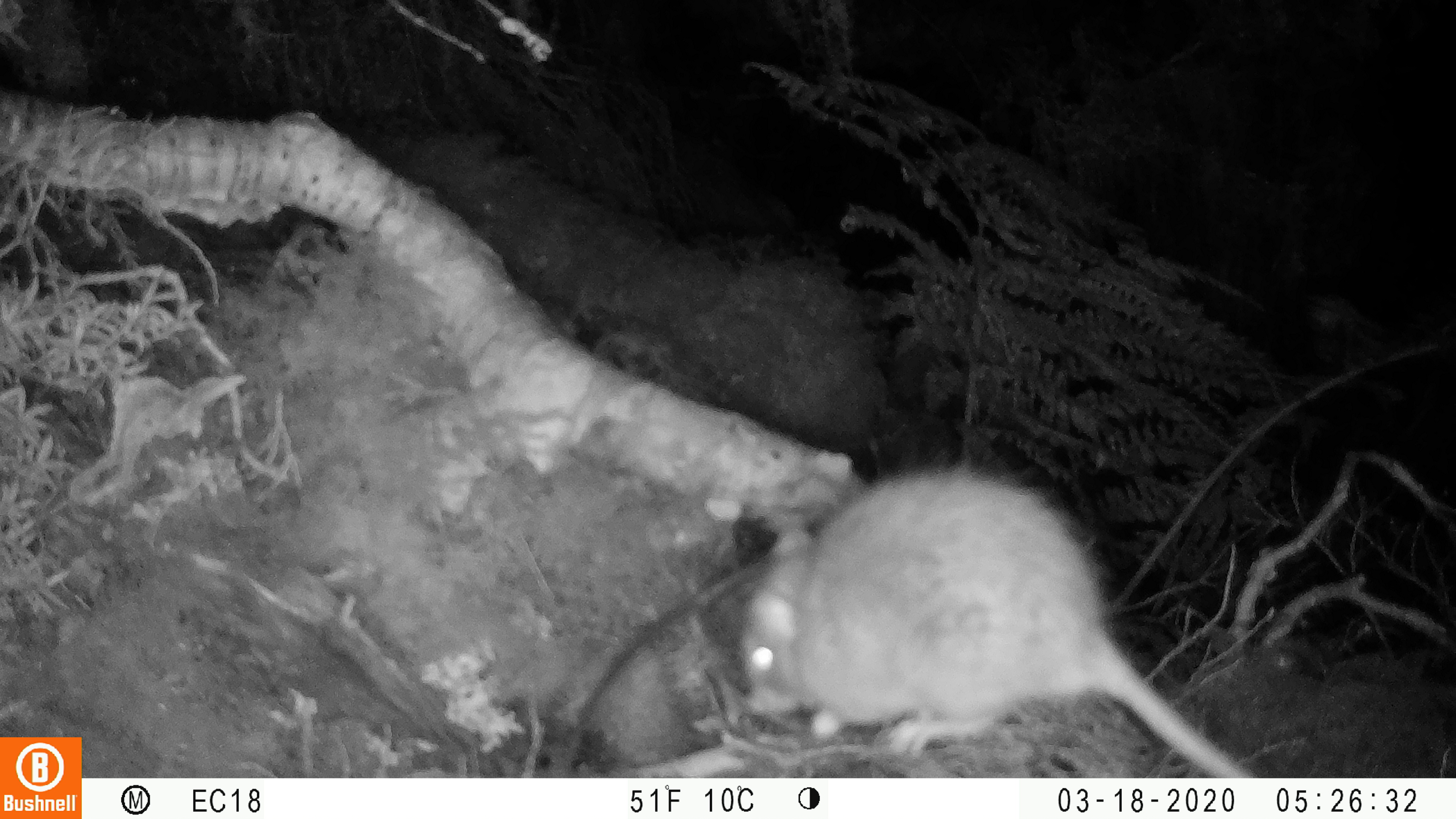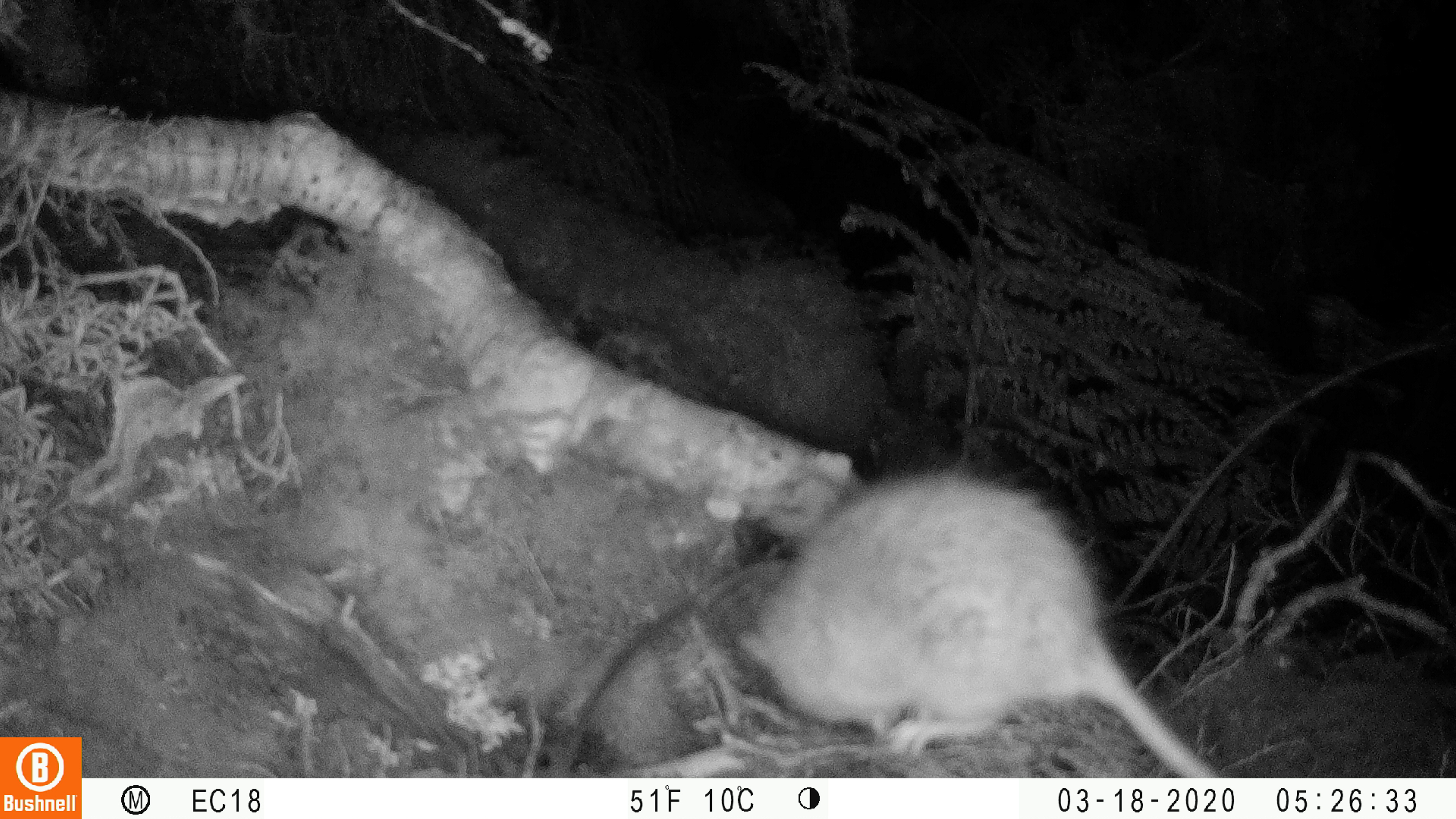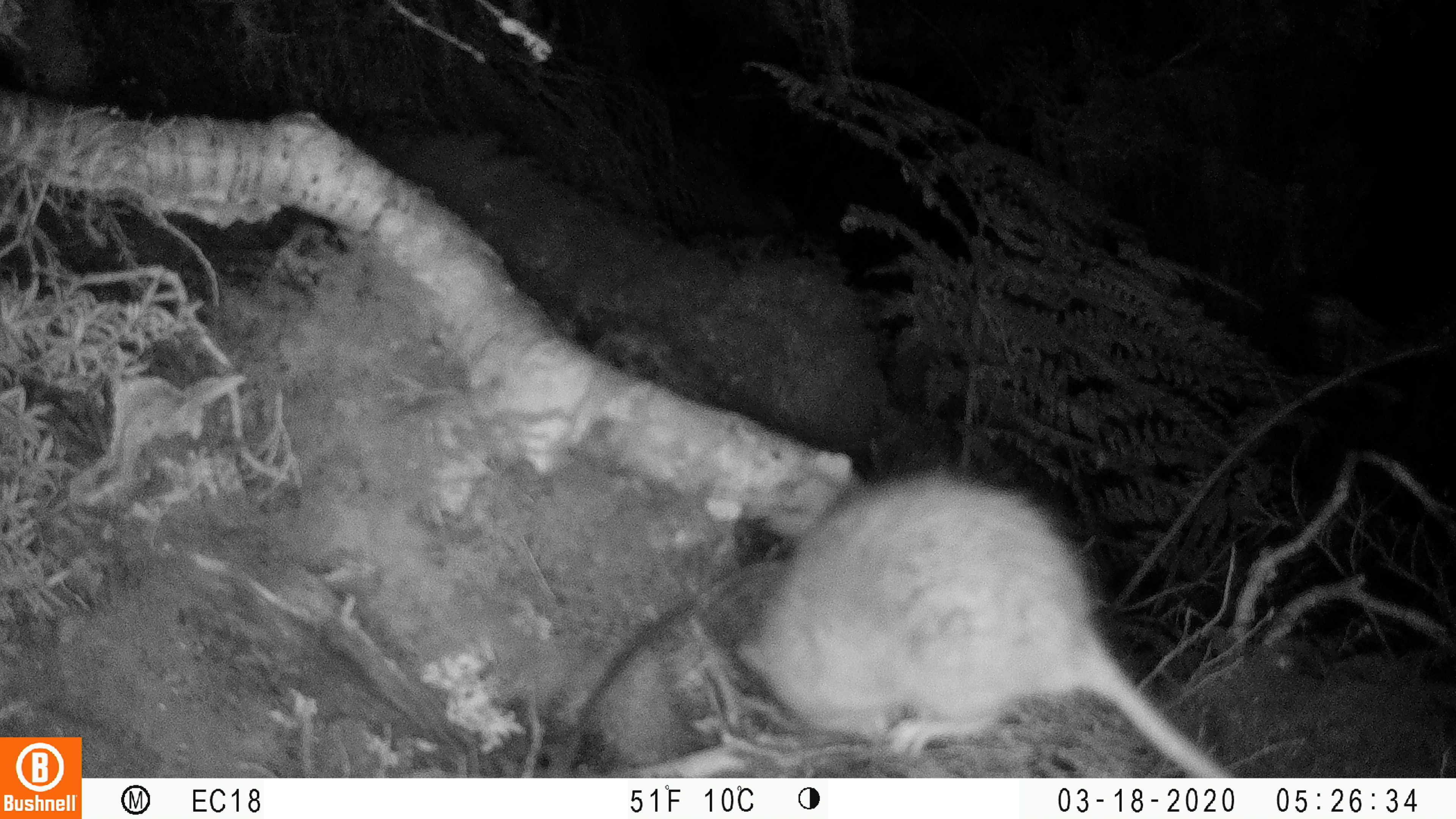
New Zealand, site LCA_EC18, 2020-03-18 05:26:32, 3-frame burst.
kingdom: Animalia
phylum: Chordata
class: Mammalia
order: Rodentia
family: Muridae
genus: Rattus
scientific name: Rattus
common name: rat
Rat (Rattus).